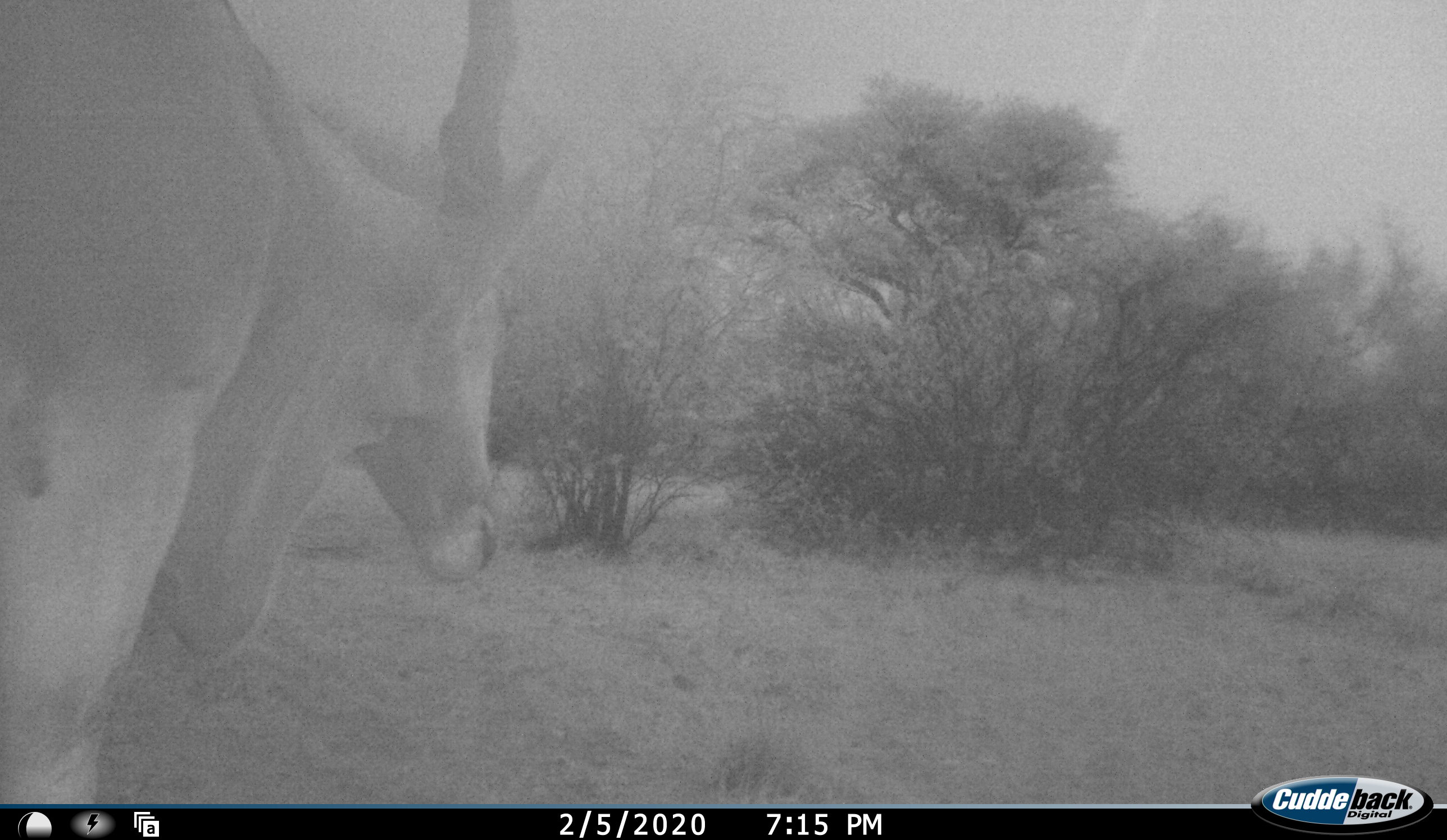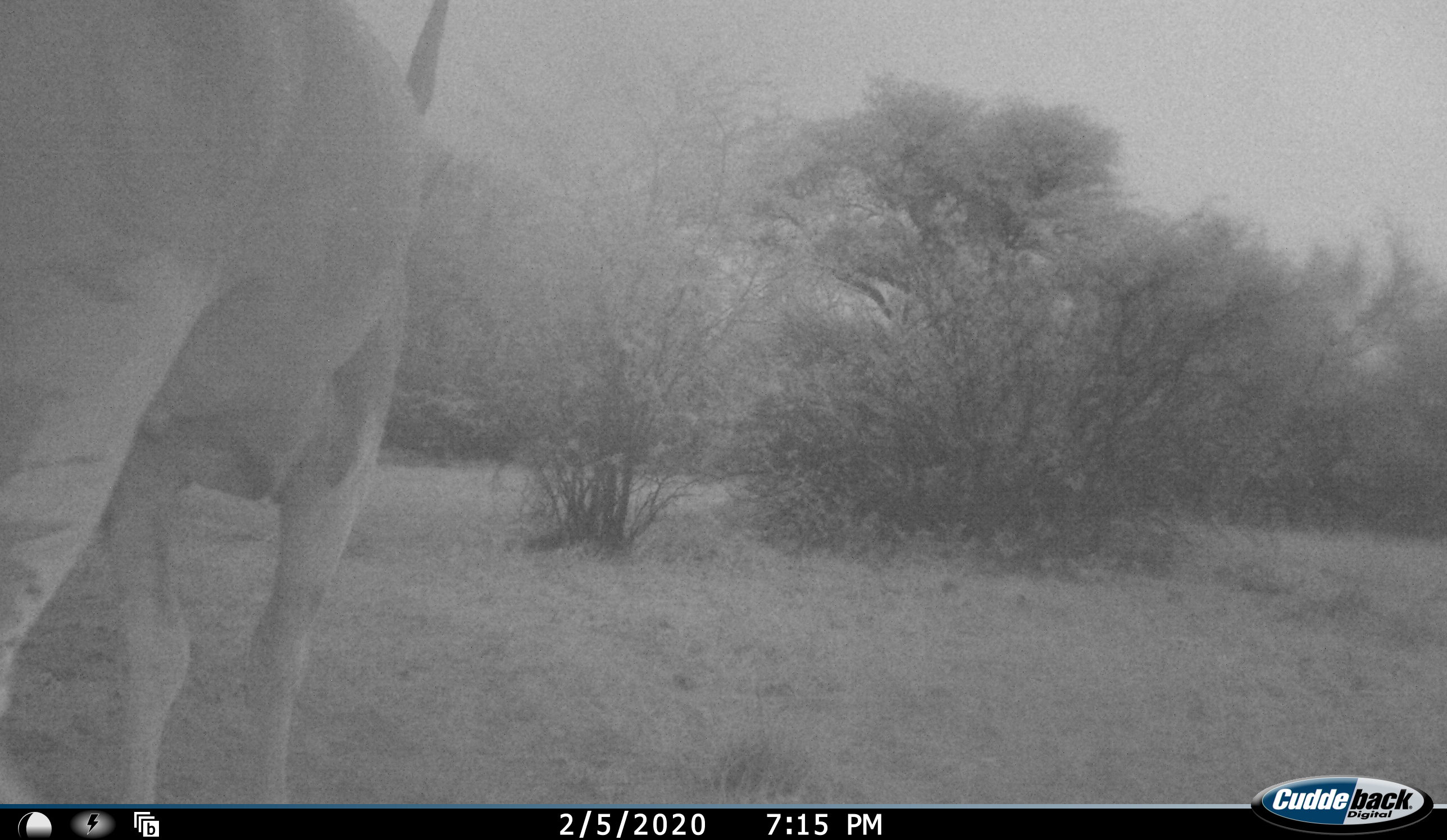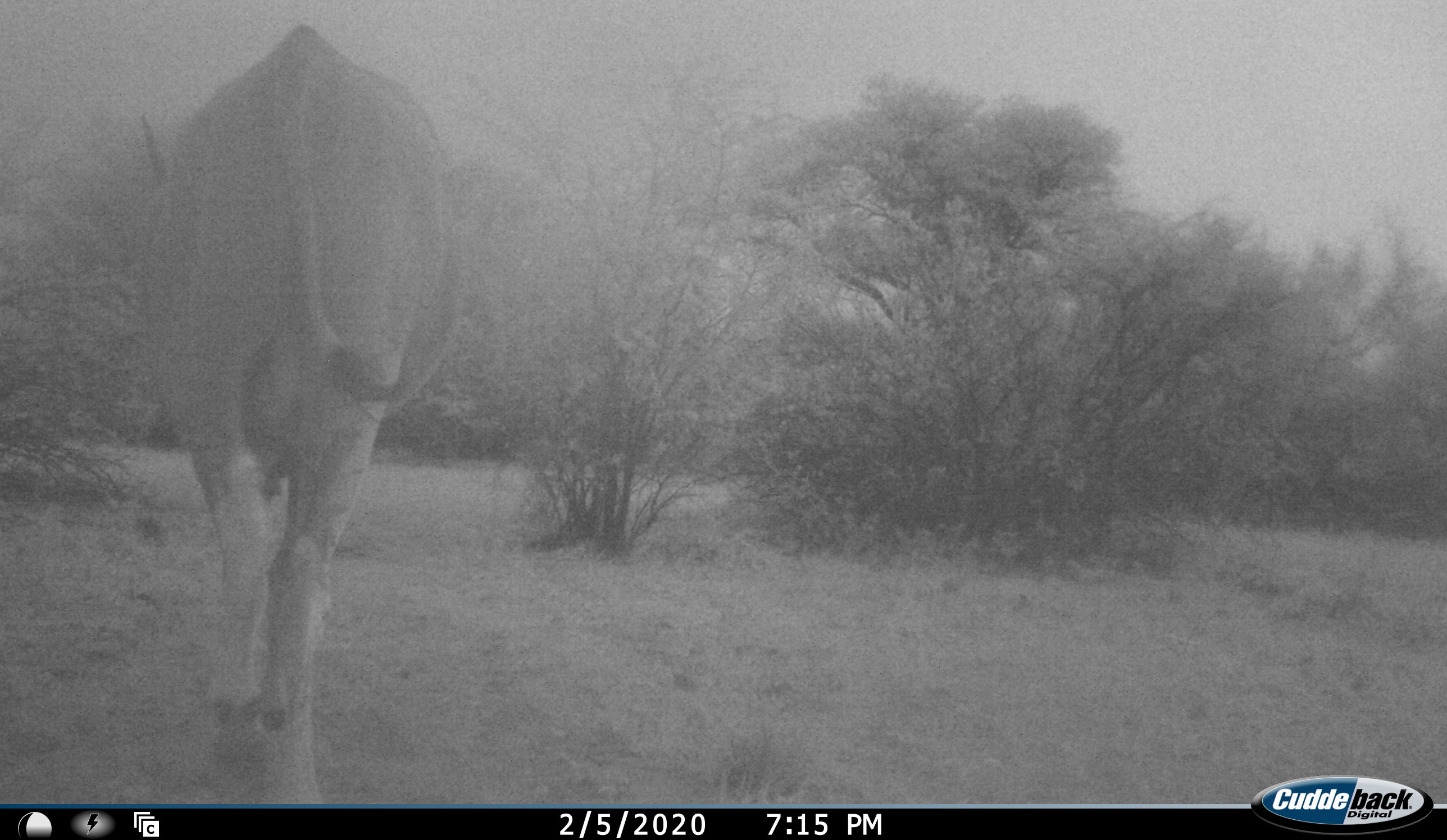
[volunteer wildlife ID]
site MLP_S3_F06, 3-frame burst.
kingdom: Animalia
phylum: Chordata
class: Mammalia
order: Artiodactyla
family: Bovidae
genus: Tragelaphus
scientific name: Tragelaphus oryx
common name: eland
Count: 1.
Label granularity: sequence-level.